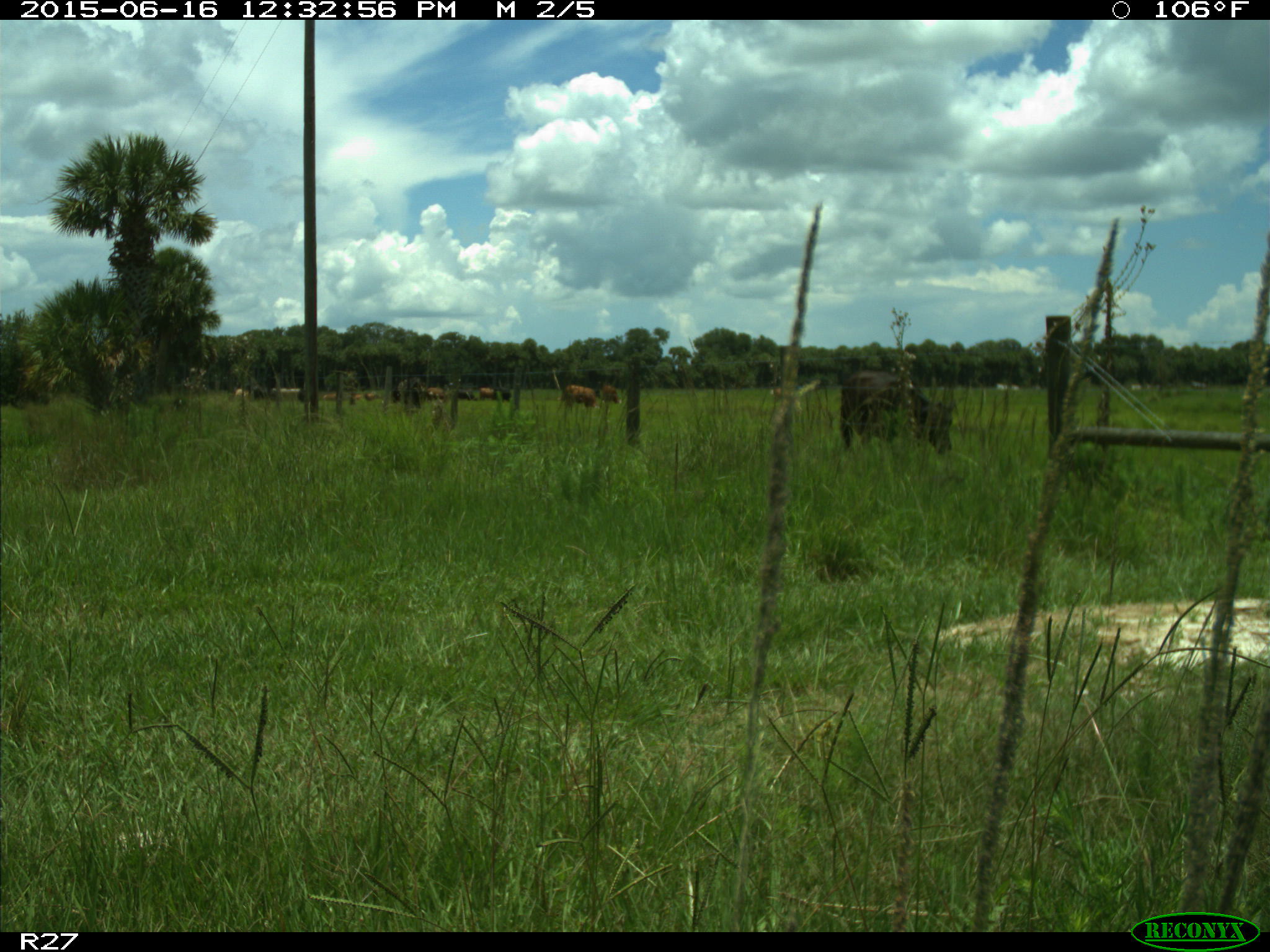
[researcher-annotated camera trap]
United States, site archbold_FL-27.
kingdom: Animalia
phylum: Chordata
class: Mammalia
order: Artiodactyla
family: Bovidae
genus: Bos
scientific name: Bos taurus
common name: domestic cow